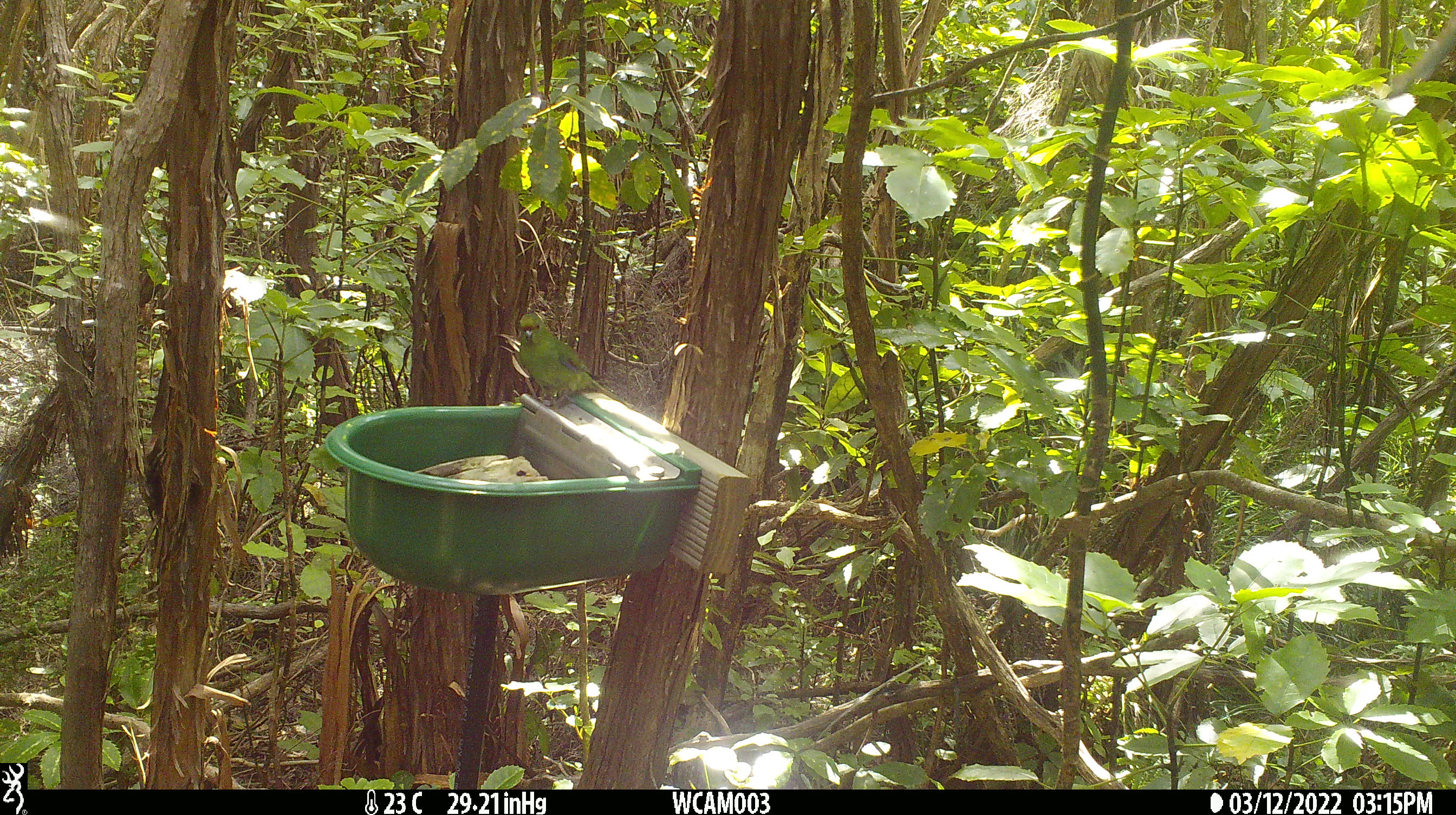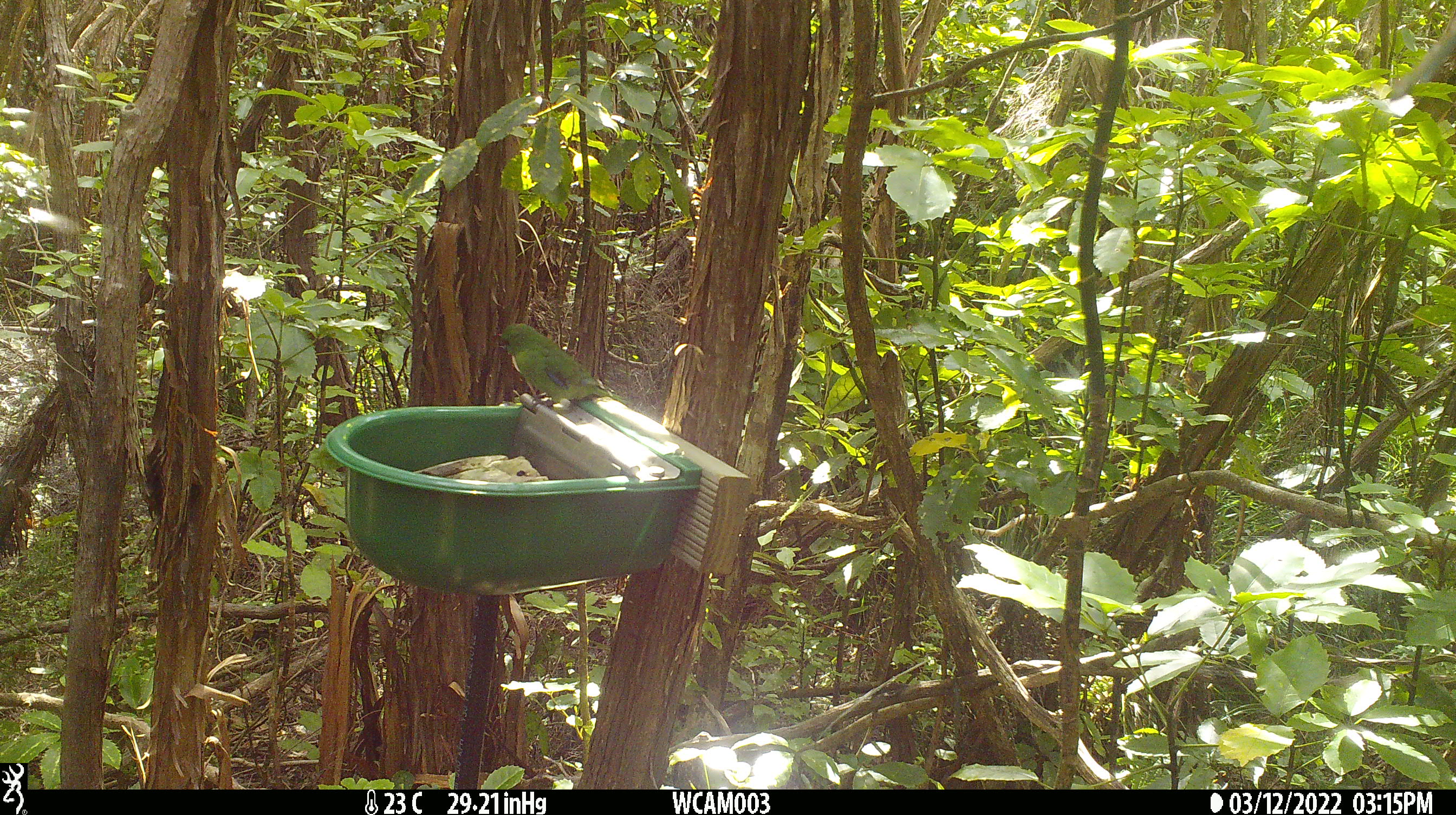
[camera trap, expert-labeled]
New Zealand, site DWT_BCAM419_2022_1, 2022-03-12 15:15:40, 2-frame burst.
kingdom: Animalia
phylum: Chordata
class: Aves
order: Psittaciformes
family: Psittaculidae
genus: Cyanoramphus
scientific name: Cyanoramphus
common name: parakeet